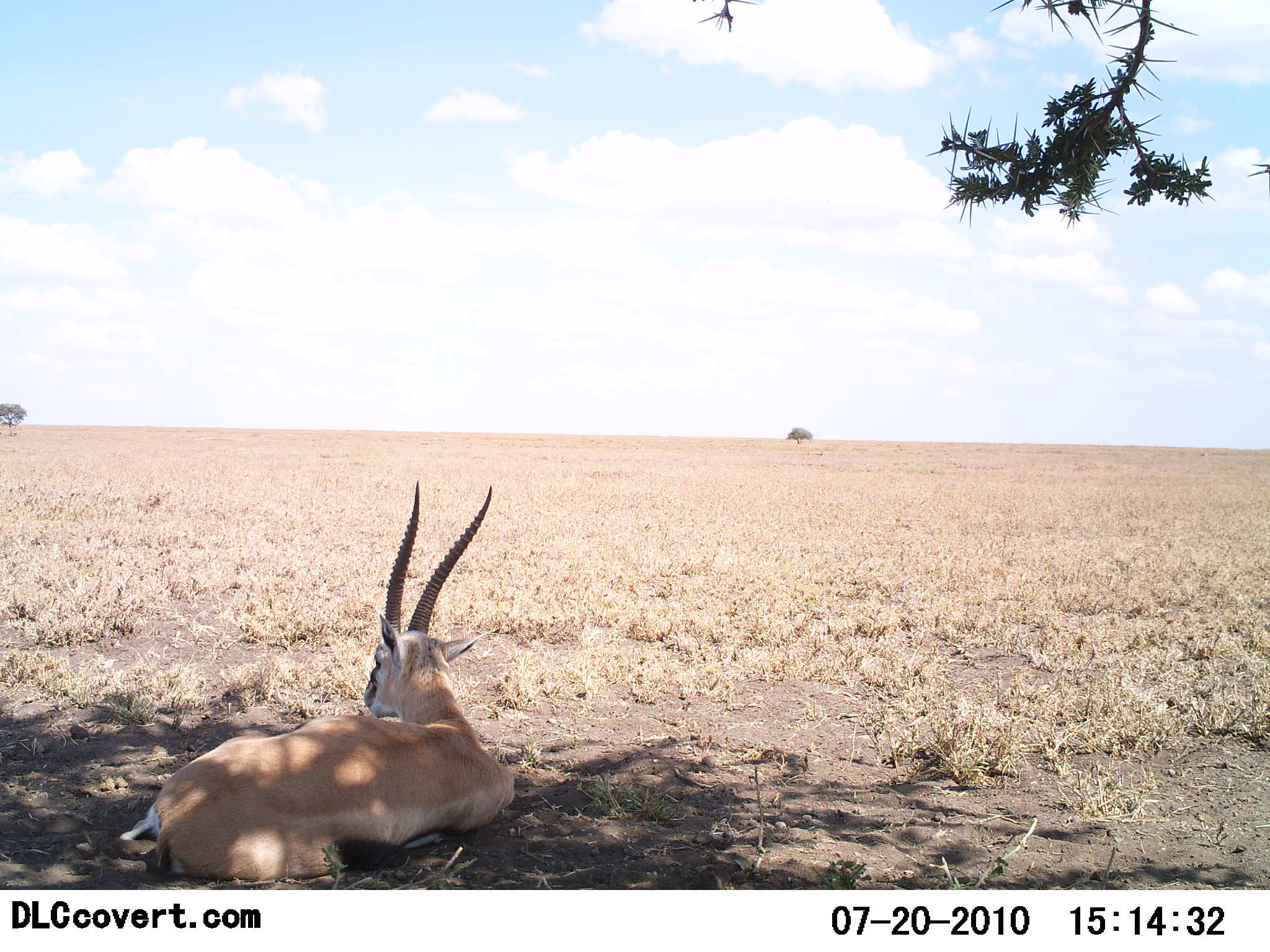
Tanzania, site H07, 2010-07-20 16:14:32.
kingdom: Animalia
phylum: Chordata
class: Mammalia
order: Artiodactyla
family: Bovidae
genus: Nanger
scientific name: Nanger granti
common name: grant's gazelle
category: gazellegrants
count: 1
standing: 0%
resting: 100%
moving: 0%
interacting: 0%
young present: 0%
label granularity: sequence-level